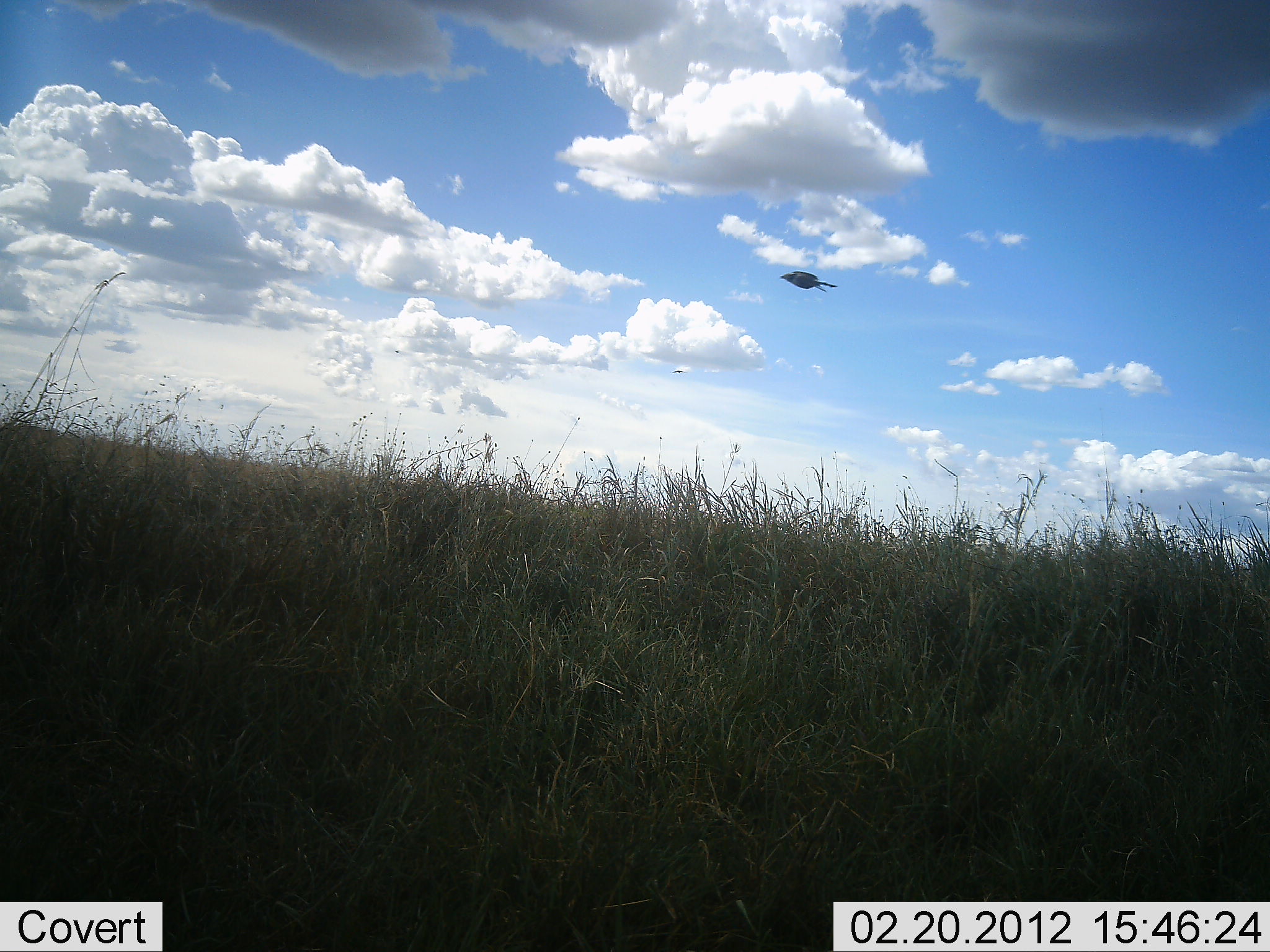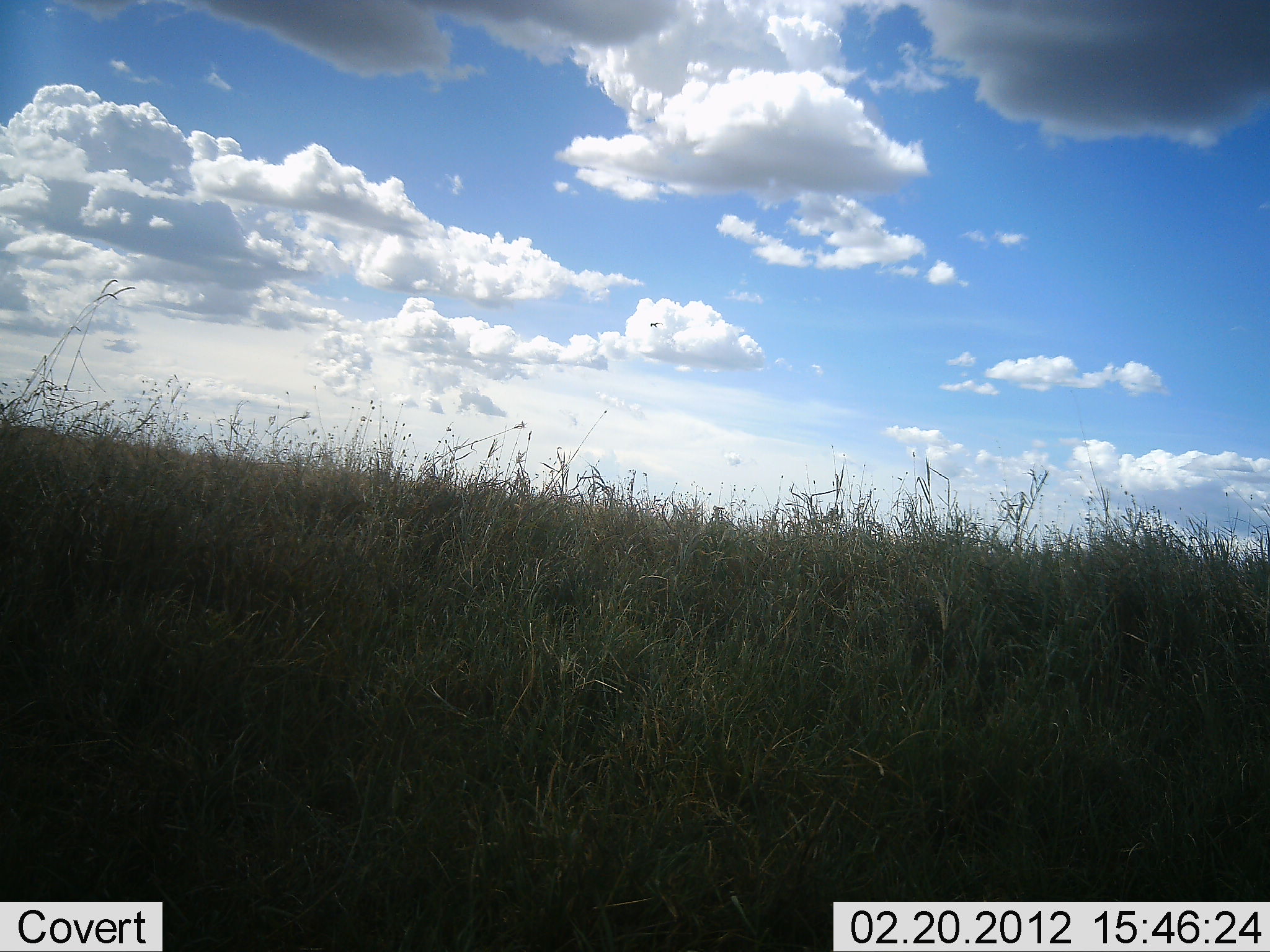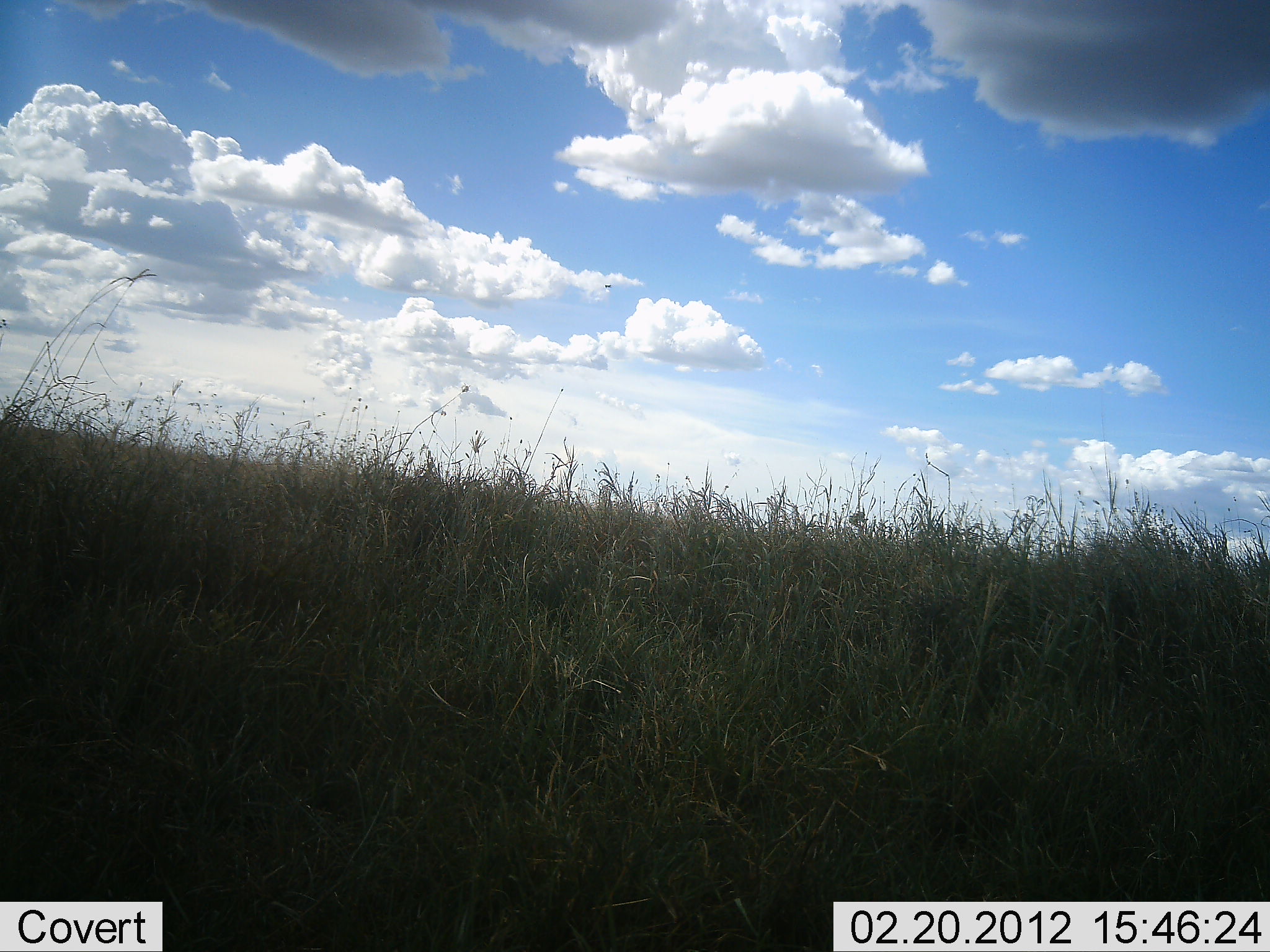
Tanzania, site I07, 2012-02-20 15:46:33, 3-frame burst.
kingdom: Animalia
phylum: Chordata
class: Aves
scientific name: Aves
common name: bird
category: otherbird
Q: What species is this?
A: Otherbird (bird) (Aves).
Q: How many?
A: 1.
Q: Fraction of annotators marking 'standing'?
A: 0%.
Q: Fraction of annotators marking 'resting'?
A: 0%.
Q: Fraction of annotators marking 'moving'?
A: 100%.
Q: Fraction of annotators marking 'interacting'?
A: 0%.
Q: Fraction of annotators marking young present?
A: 0%.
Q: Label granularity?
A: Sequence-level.